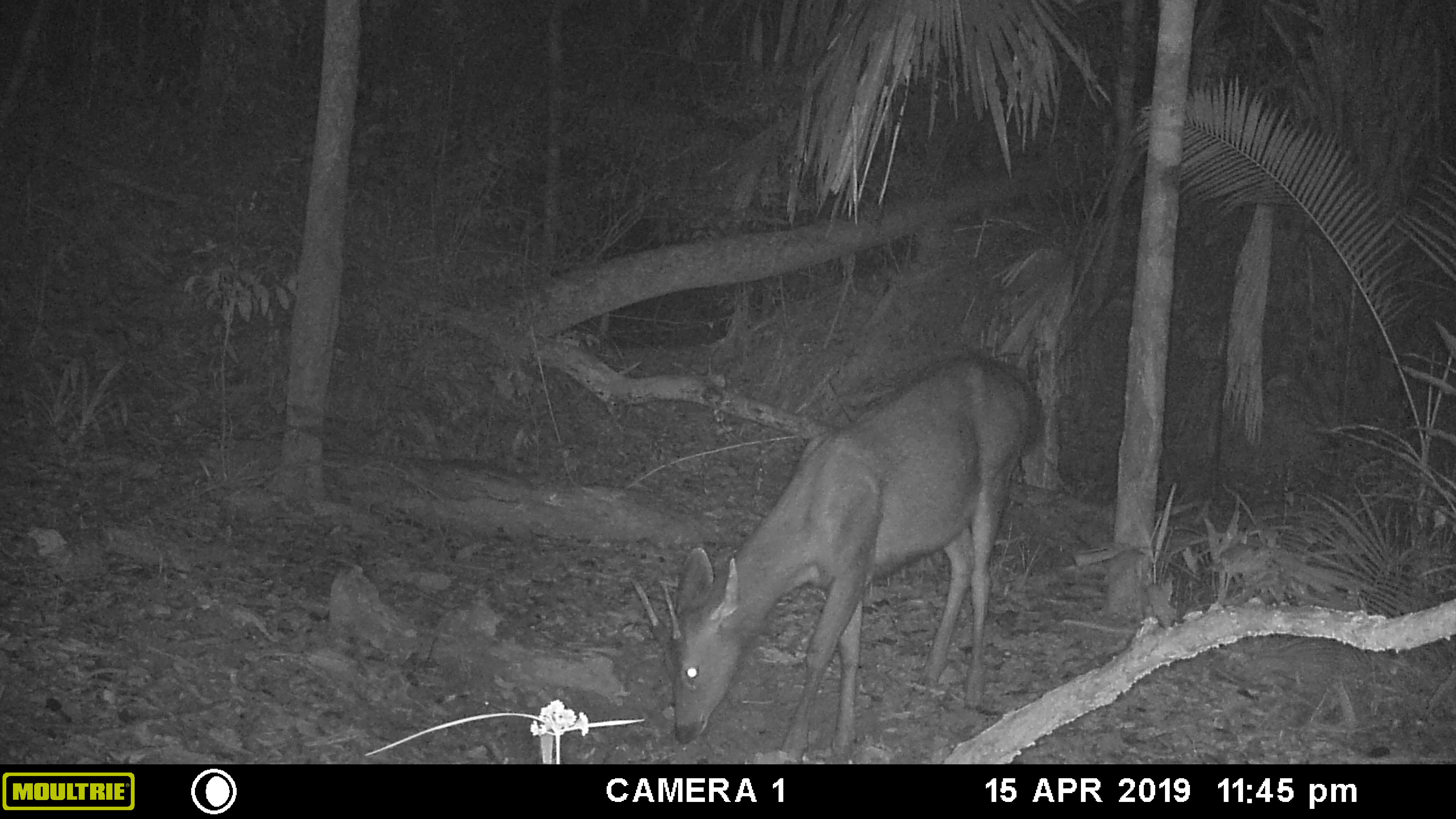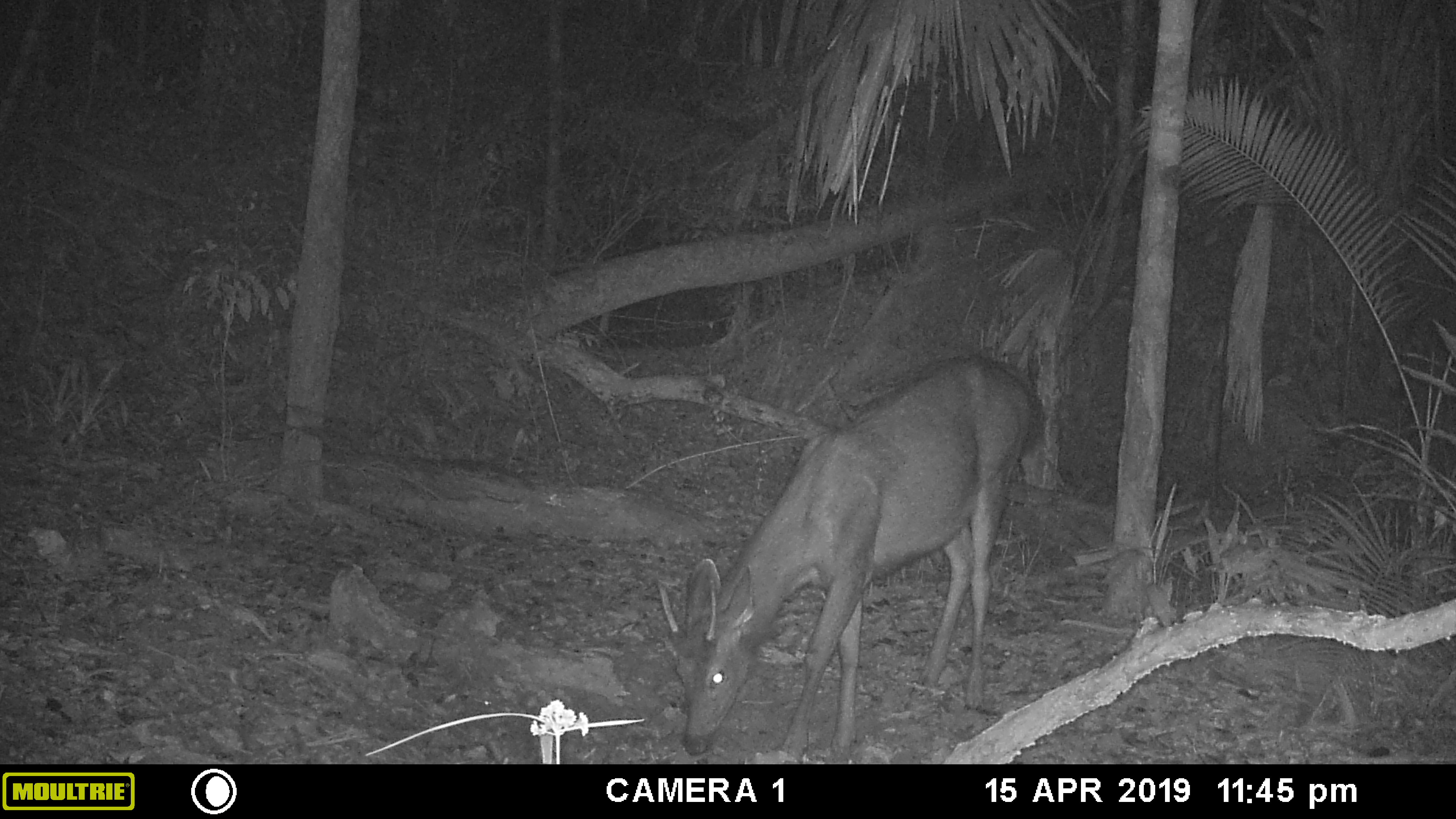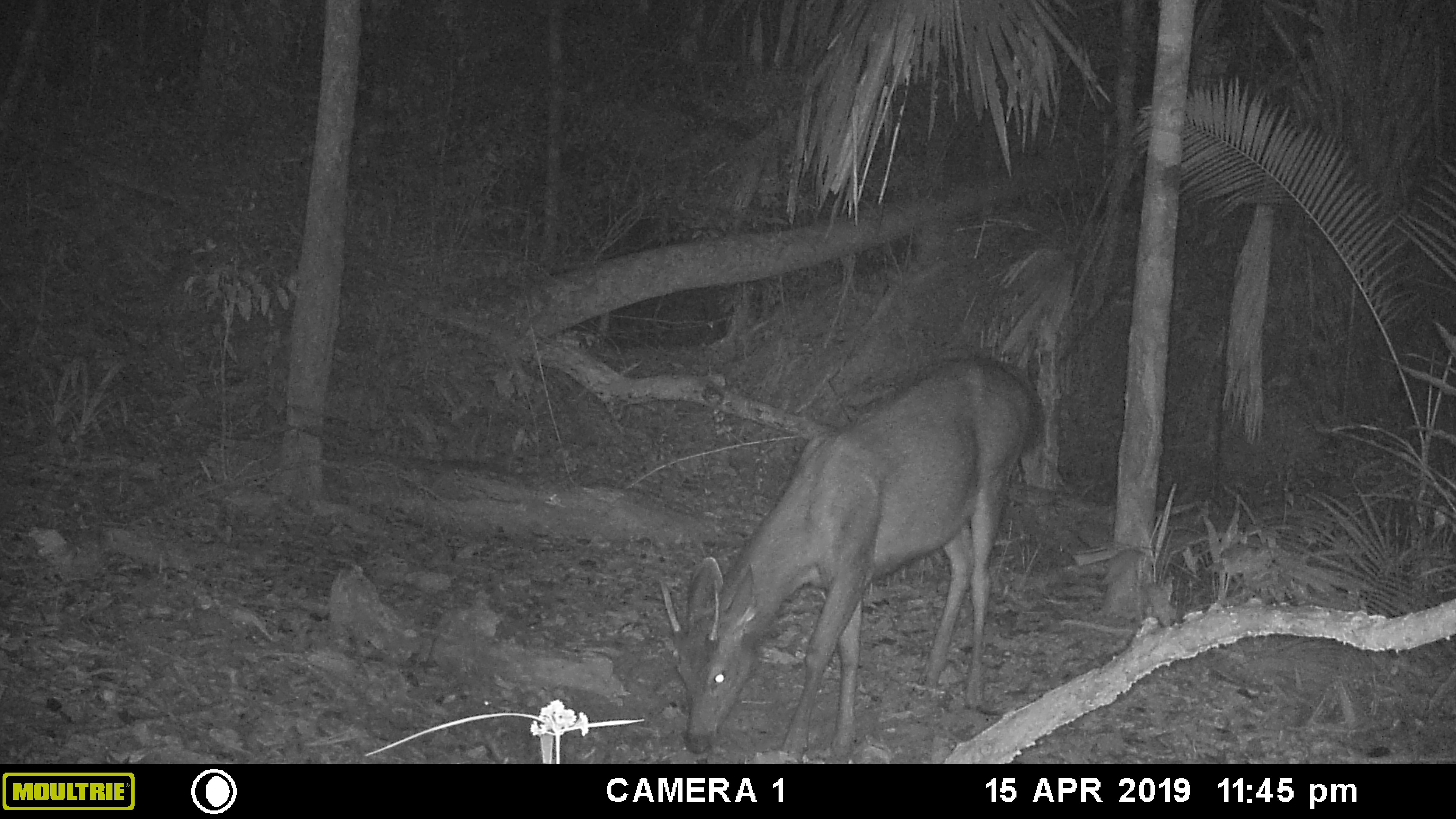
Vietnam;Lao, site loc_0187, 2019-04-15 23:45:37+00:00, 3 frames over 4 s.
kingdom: Animalia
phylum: Chordata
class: Mammalia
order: Artiodactyla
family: Cervidae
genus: Rusa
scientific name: Rusa unicolor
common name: sambar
Sambar (Rusa unicolor). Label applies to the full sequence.